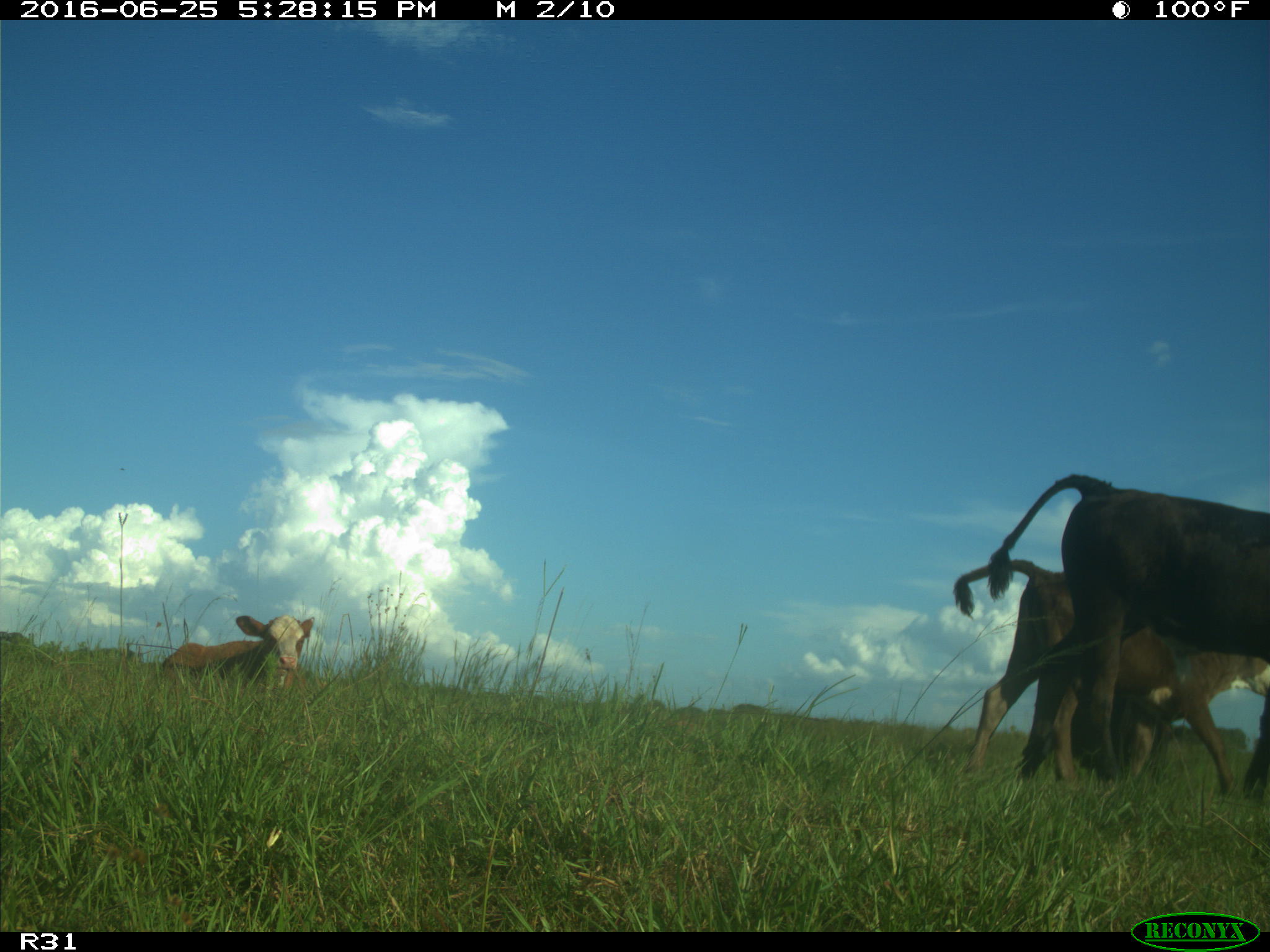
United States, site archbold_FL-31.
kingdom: Animalia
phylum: Chordata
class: Mammalia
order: Artiodactyla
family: Bovidae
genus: Bos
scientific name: Bos taurus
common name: domestic cow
Bos taurus (domestic cow).